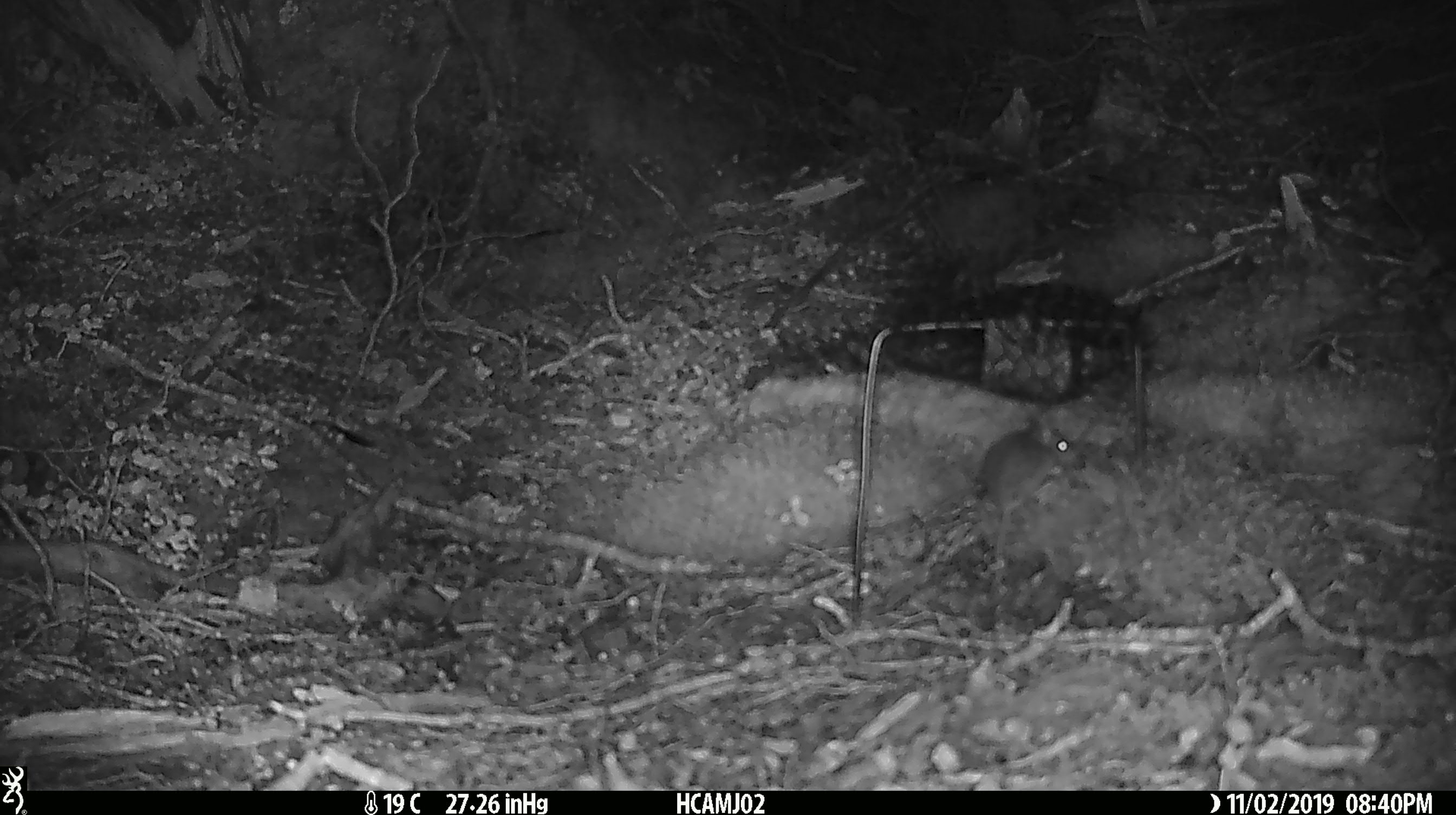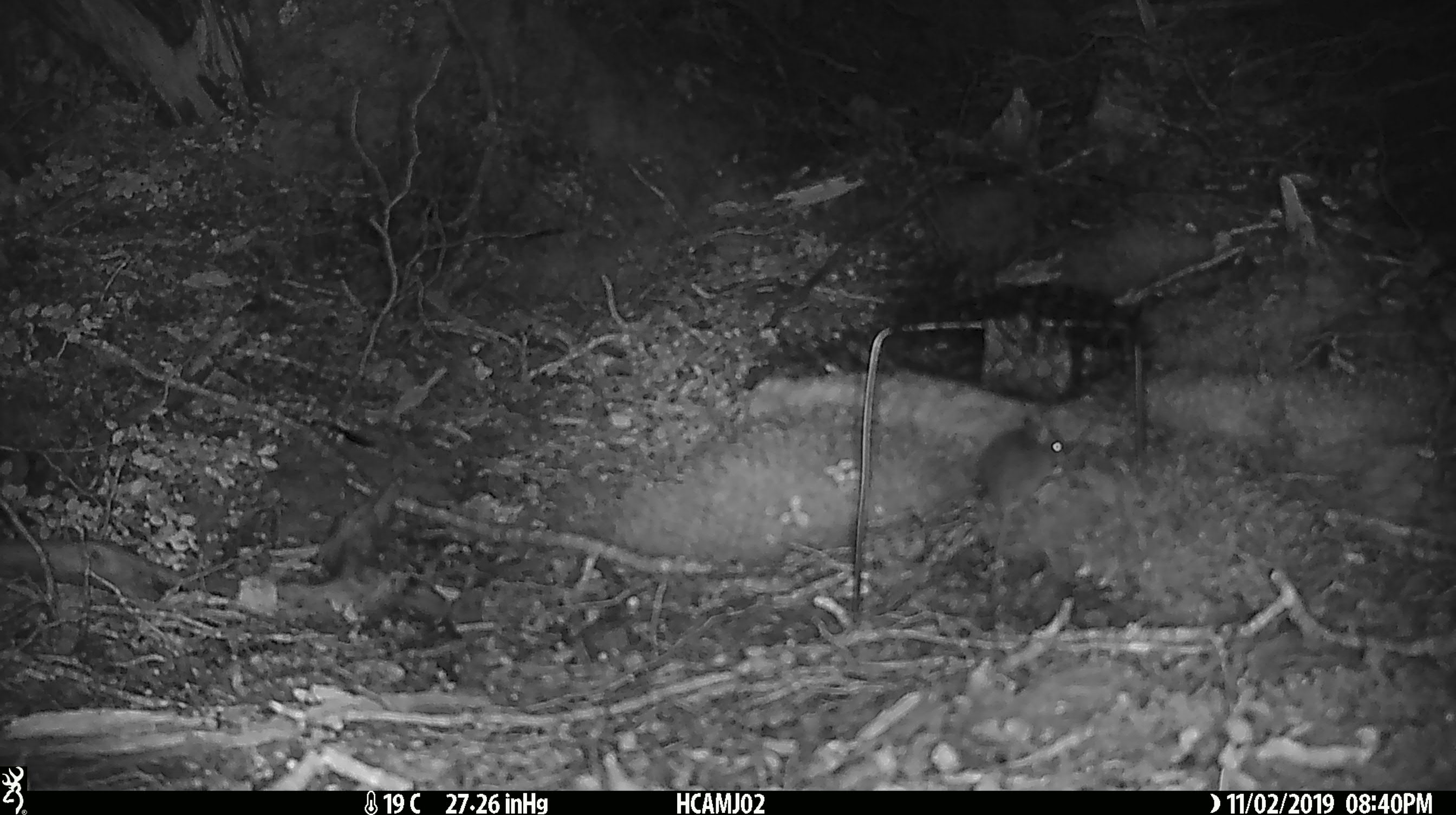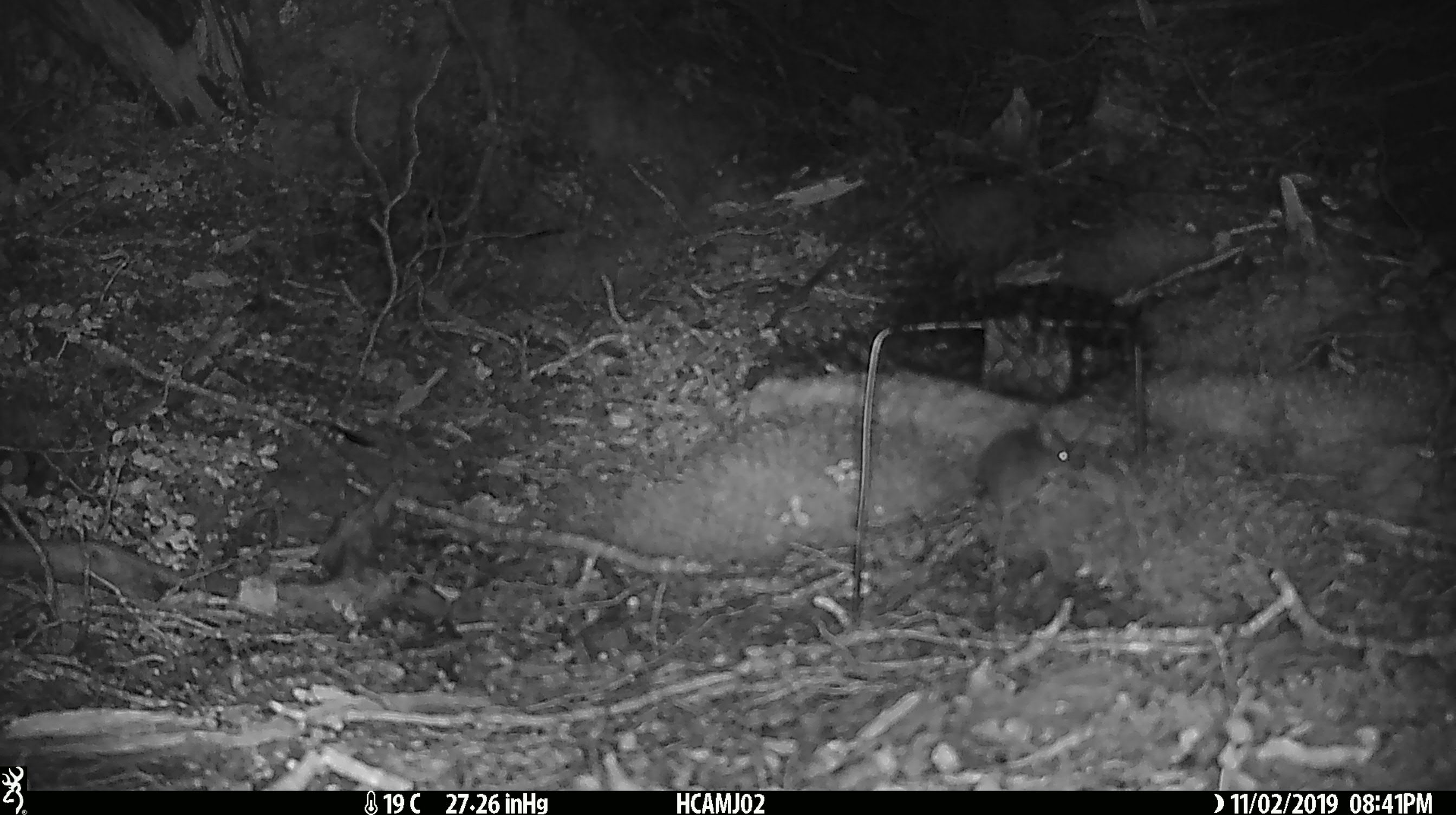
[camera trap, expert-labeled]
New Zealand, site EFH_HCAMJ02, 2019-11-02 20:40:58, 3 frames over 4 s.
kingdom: Animalia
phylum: Chordata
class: Mammalia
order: Rodentia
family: Muridae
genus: Mus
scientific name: Mus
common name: mouse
Mouse (Mus).